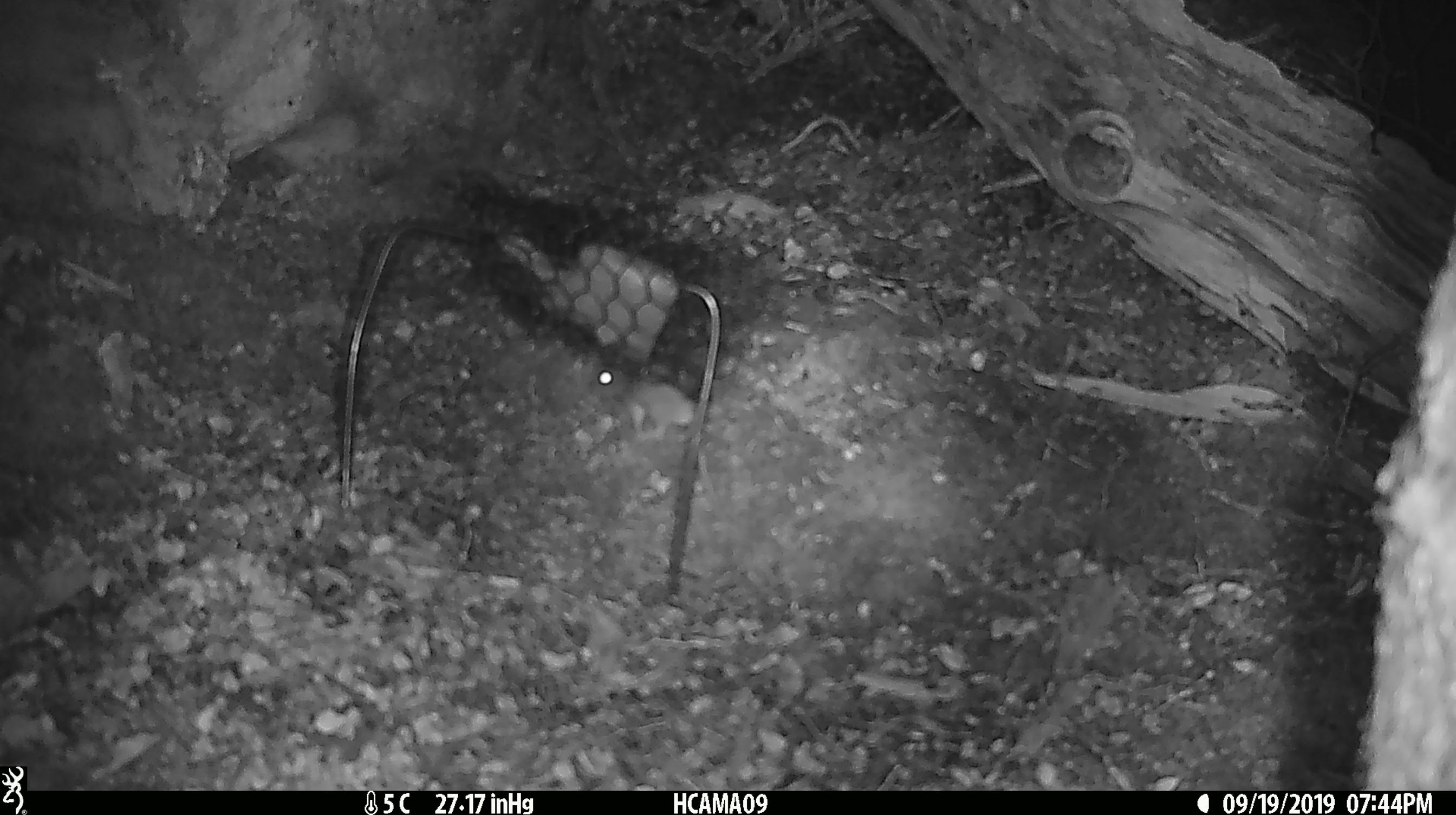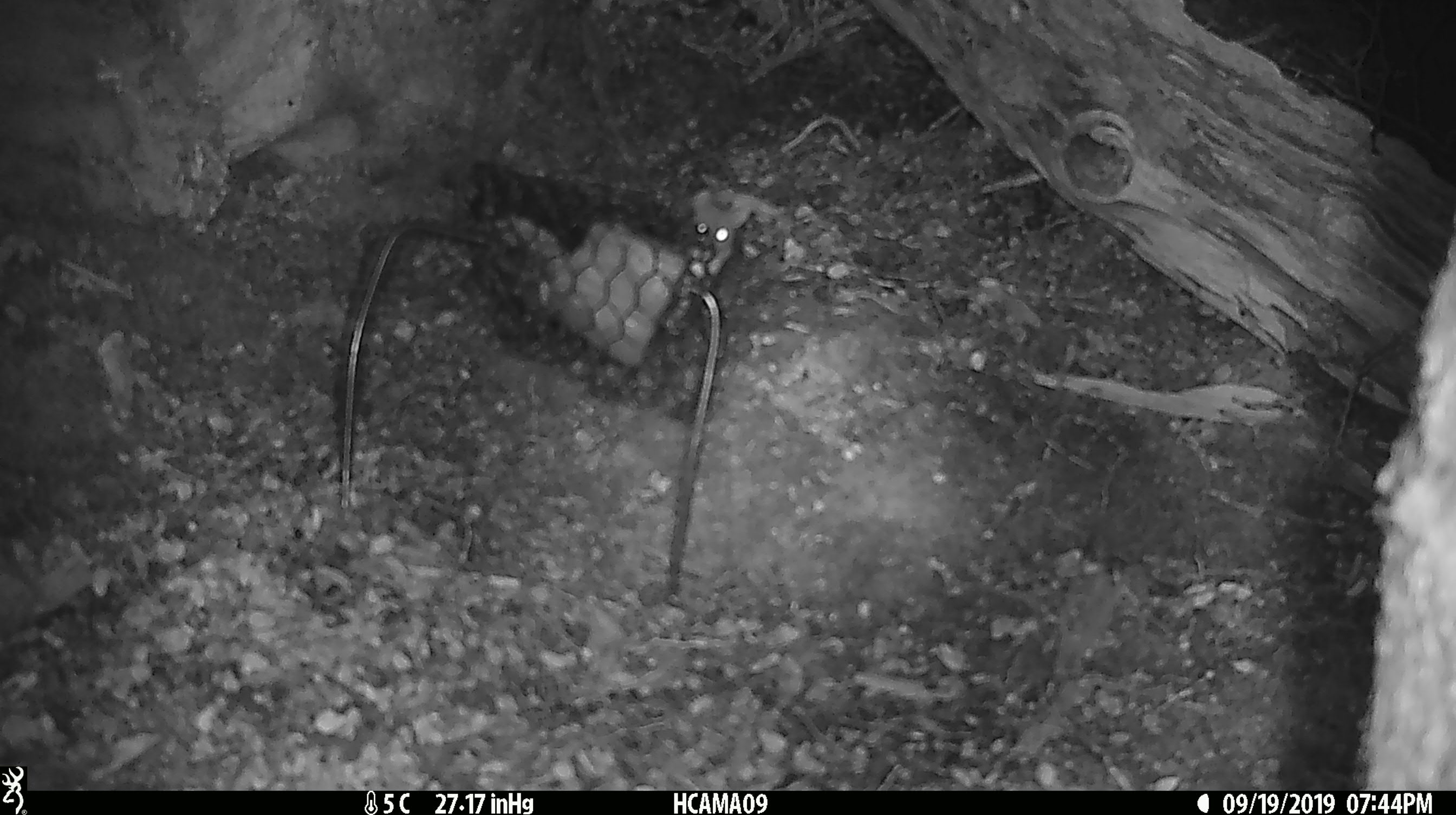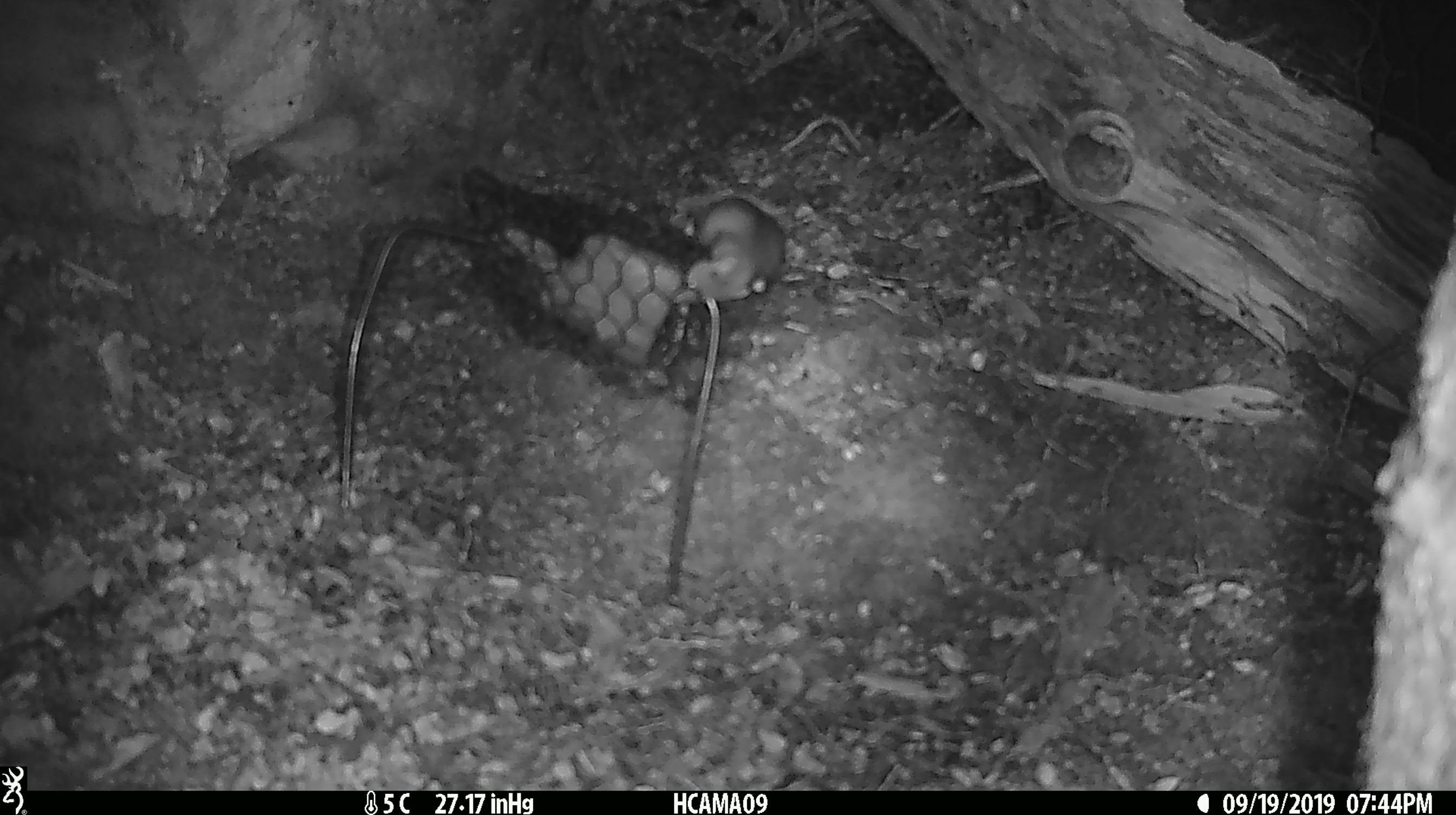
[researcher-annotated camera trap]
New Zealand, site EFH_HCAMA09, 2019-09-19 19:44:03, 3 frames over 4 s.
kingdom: Animalia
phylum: Chordata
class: Mammalia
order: Rodentia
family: Muridae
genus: Mus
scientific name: Mus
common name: mouse